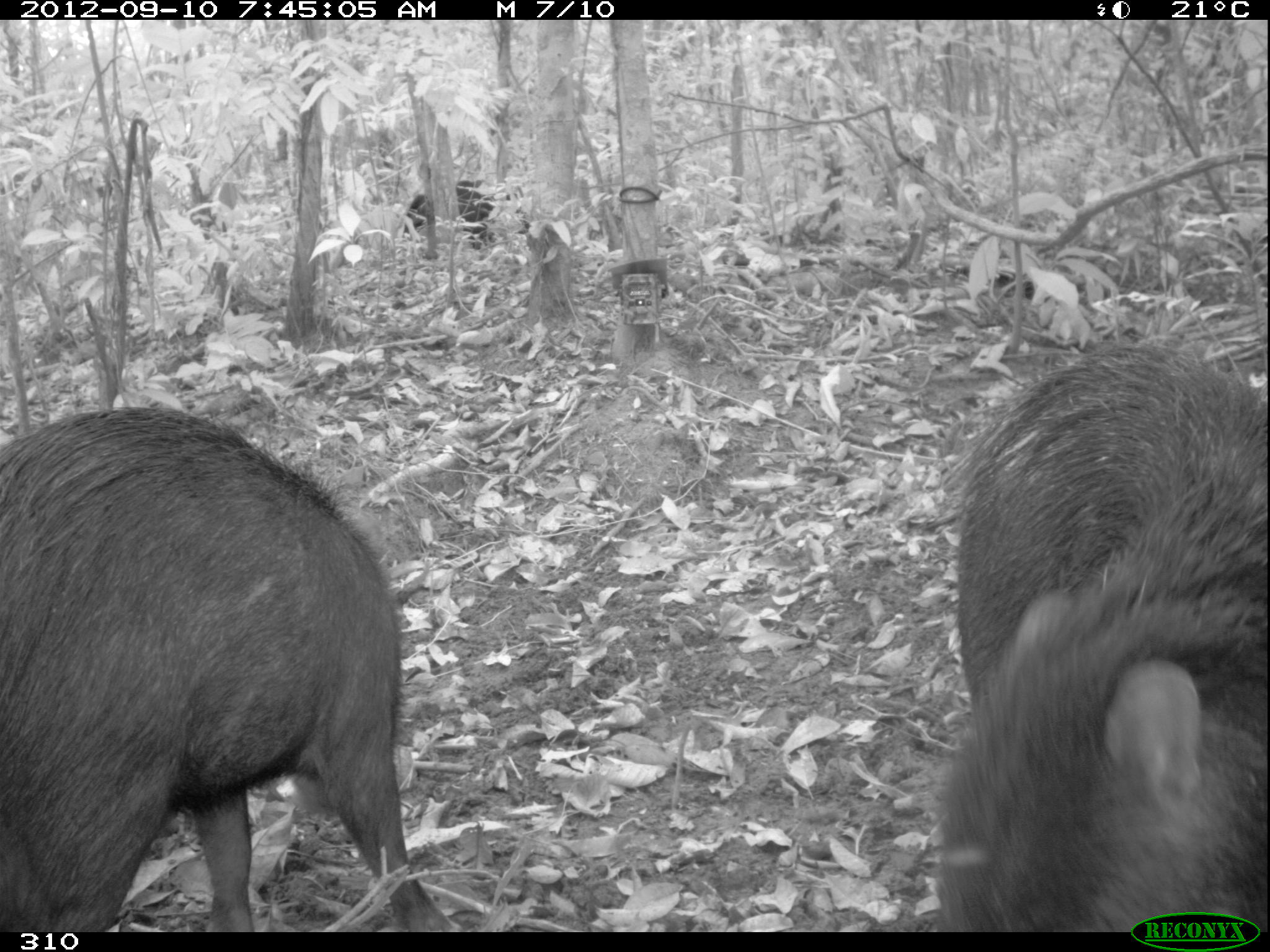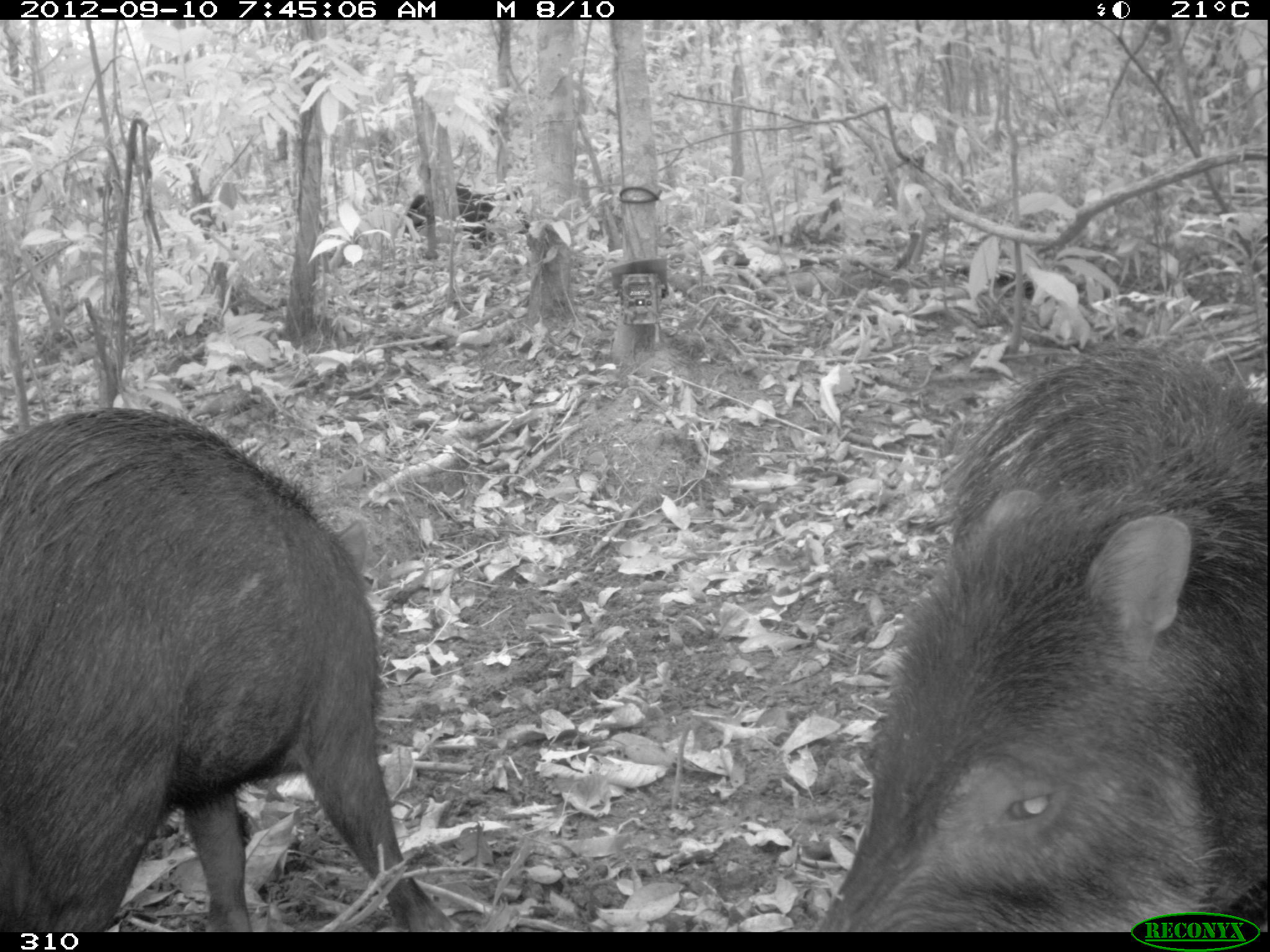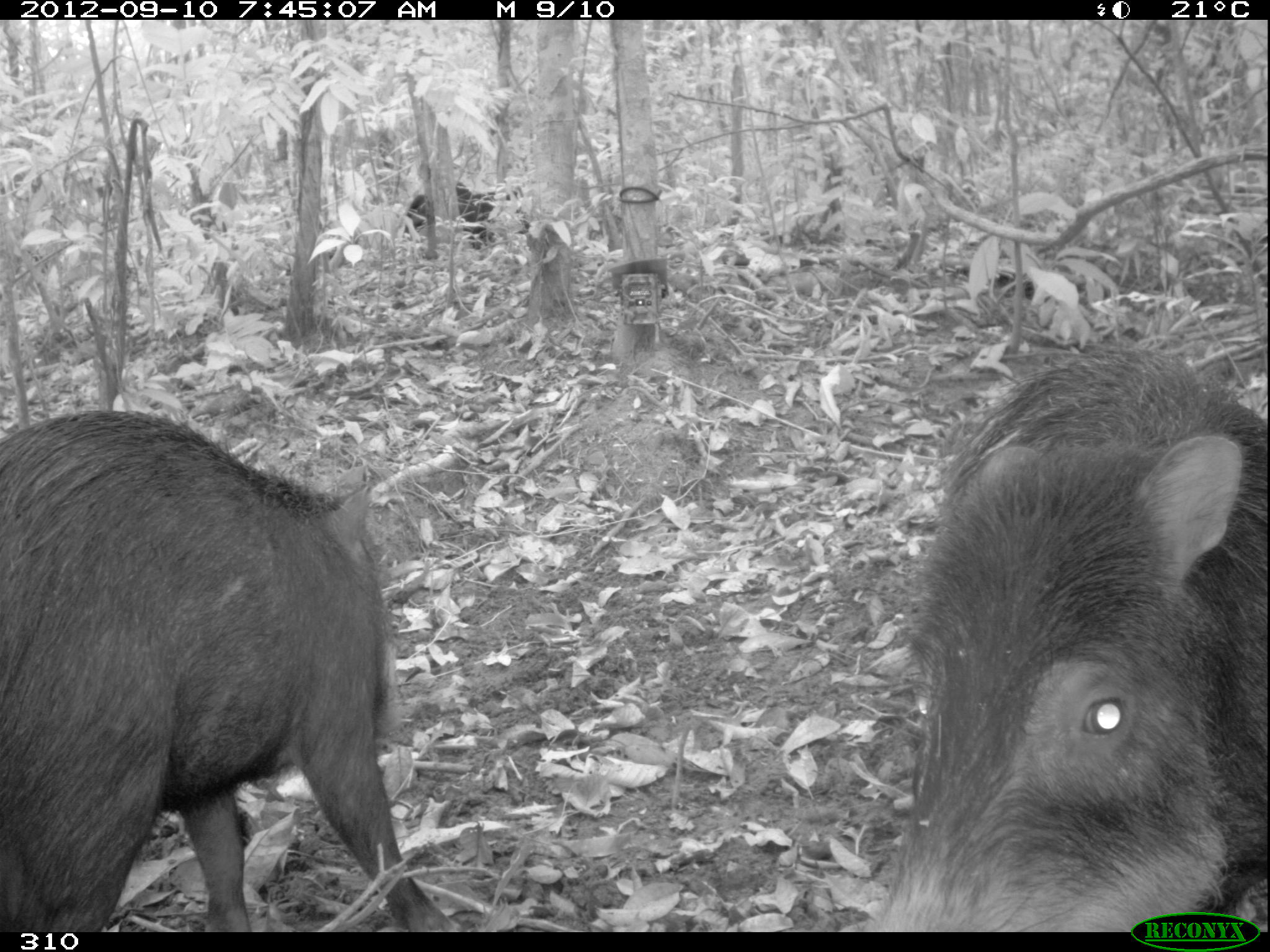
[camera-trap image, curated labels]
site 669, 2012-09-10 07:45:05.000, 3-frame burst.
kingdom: Animalia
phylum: Chordata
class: Mammalia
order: Artiodactyla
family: Tayassuidae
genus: Tayassu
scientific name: Tayassu pecari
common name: white-lipped peccary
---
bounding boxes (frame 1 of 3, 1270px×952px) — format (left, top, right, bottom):
tayassu pecari: (0, 398, 461, 931); (921, 333, 1267, 931); (402, 180, 488, 250)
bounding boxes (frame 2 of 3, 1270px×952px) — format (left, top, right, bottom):
tayassu pecari: (820, 338, 1267, 931); (0, 406, 458, 931); (404, 183, 485, 248); (468, 186, 531, 233)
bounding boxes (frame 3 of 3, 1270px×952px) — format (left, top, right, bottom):
tayassu pecari: (1, 398, 458, 932); (864, 337, 1268, 932); (404, 182, 483, 249); (476, 187, 530, 246)